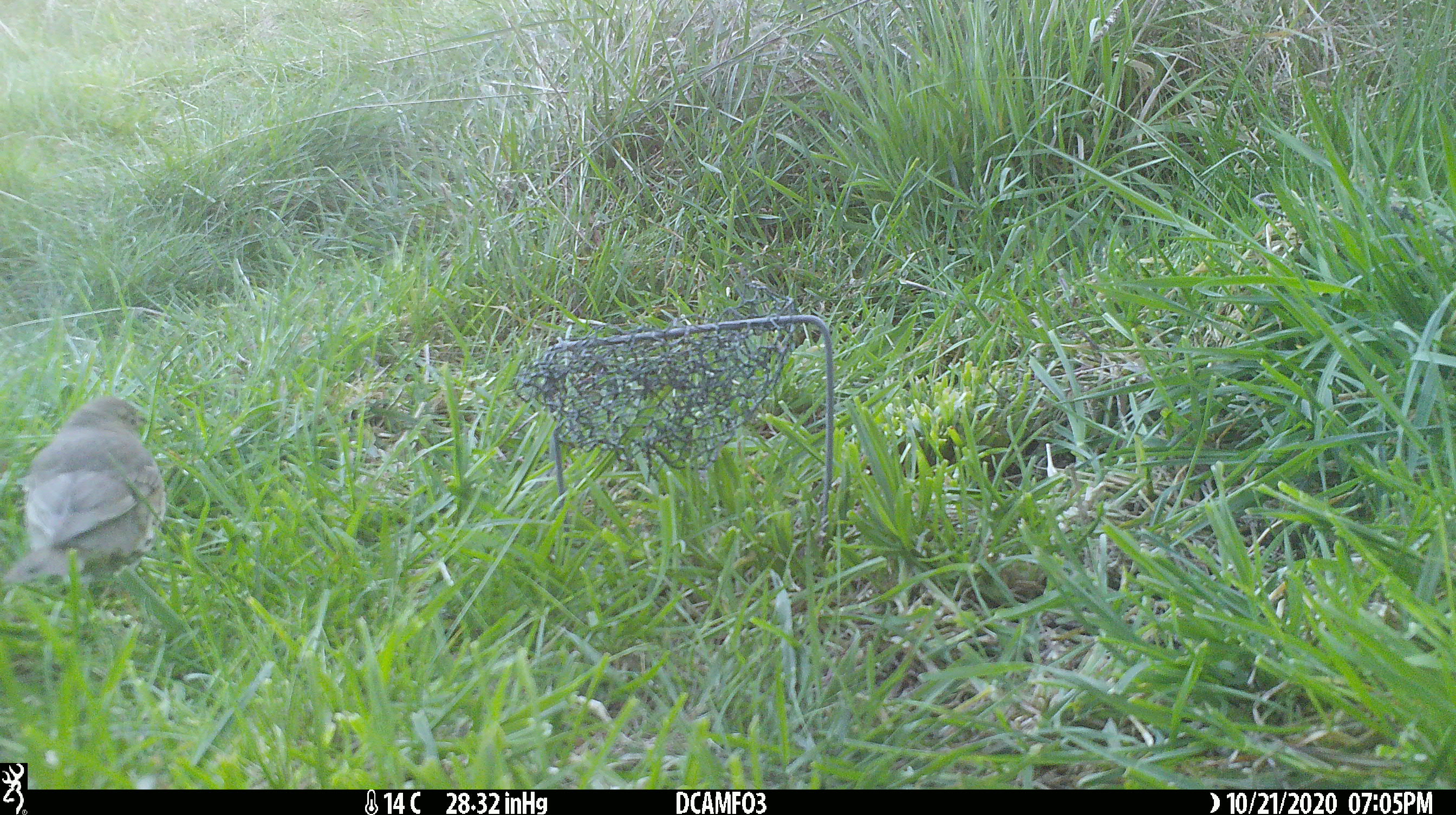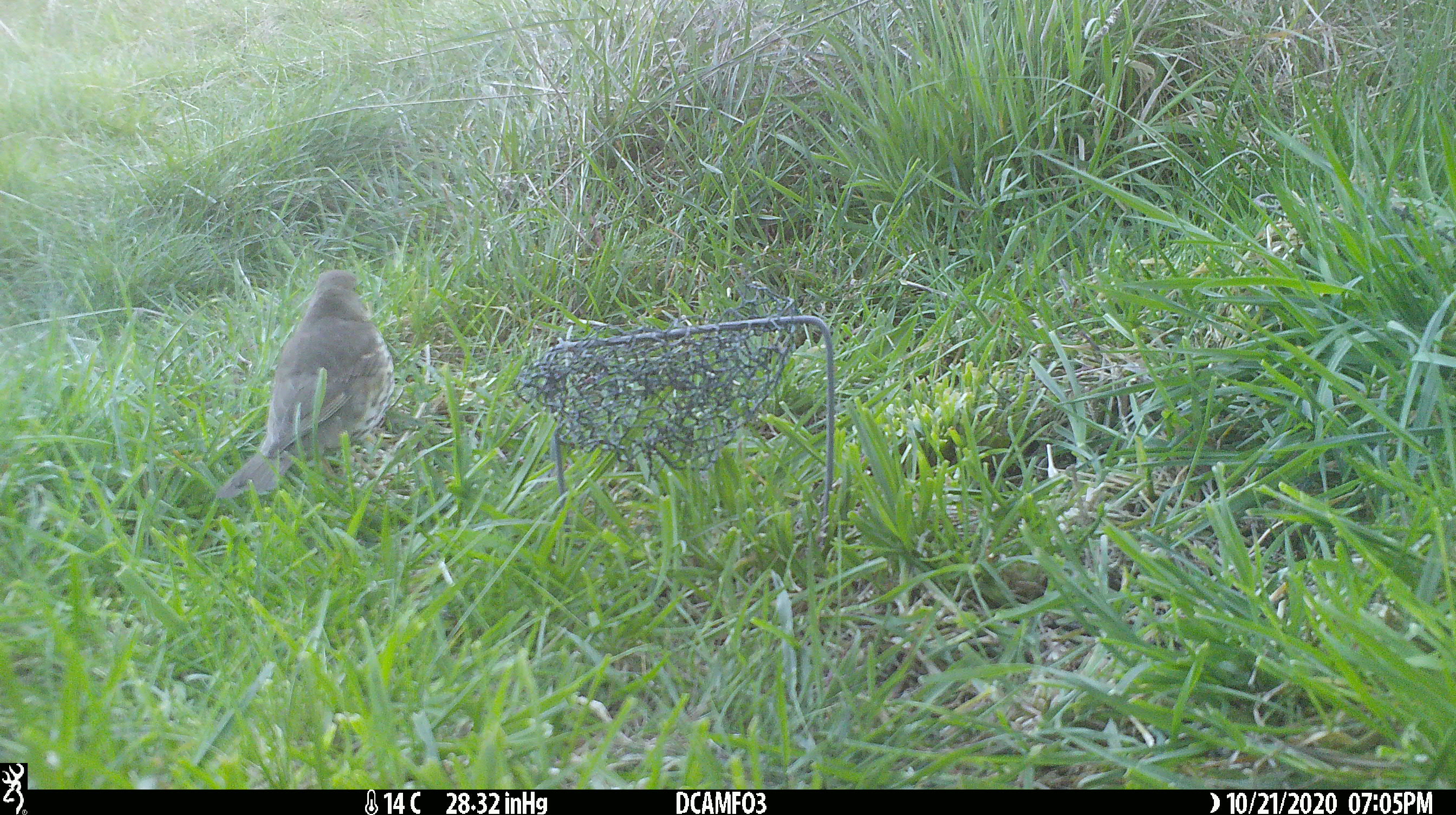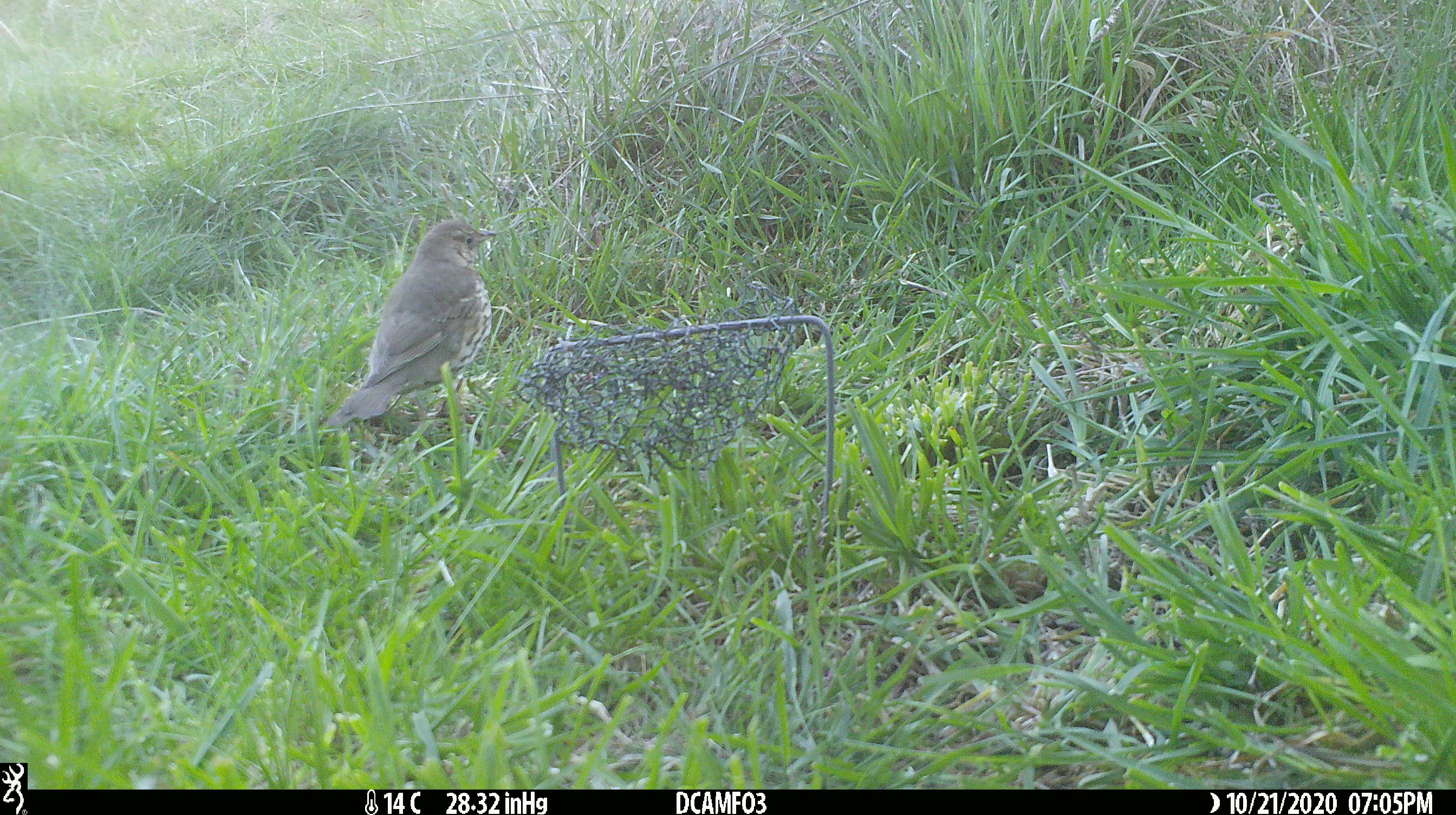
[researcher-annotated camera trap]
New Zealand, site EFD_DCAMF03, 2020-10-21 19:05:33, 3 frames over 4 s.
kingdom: Animalia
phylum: Chordata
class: Aves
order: Passeriformes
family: Turdidae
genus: Turdus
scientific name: Turdus philomelos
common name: song thrush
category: thrush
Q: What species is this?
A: Thrush (song thrush) (Turdus philomelos).